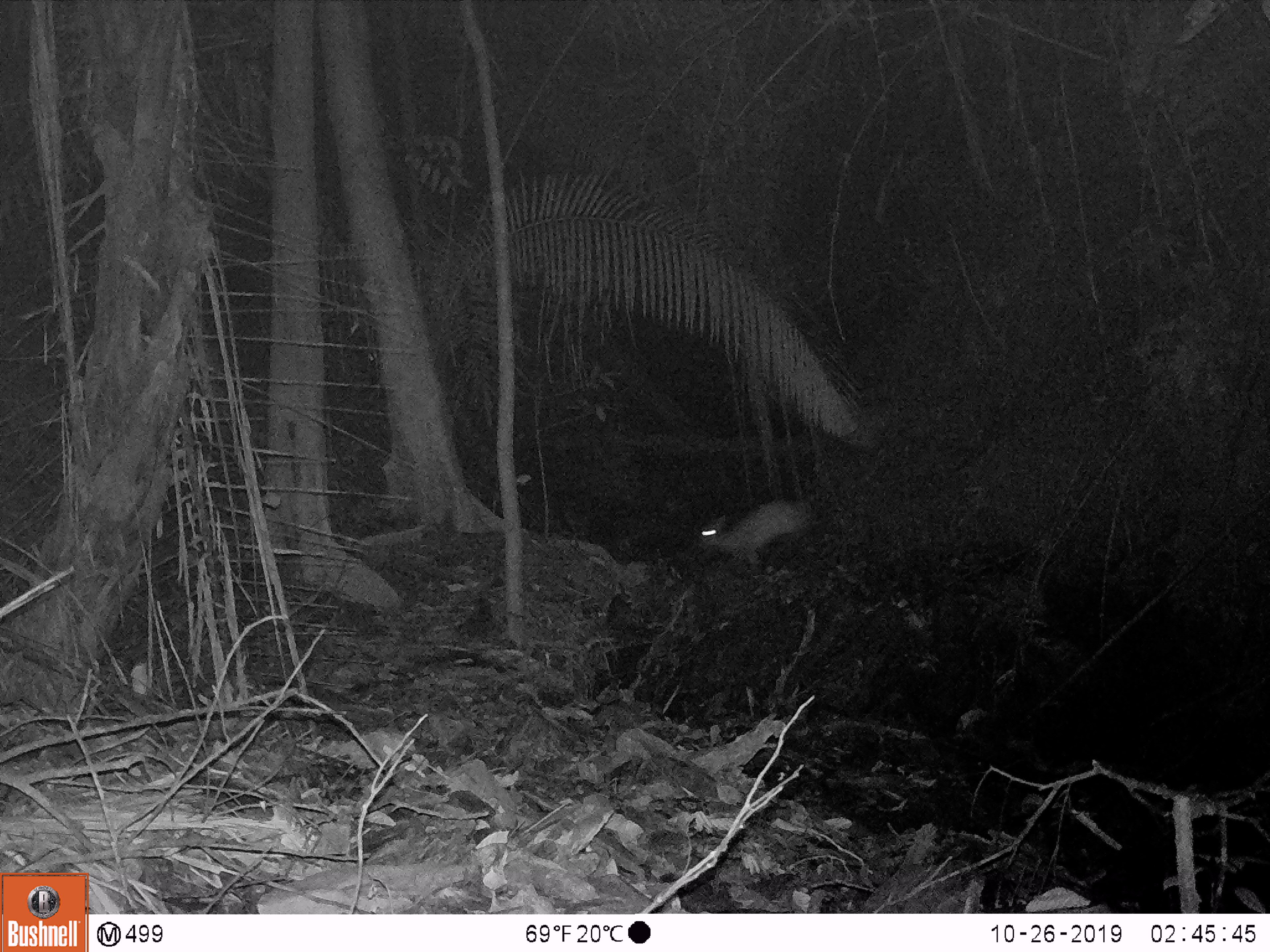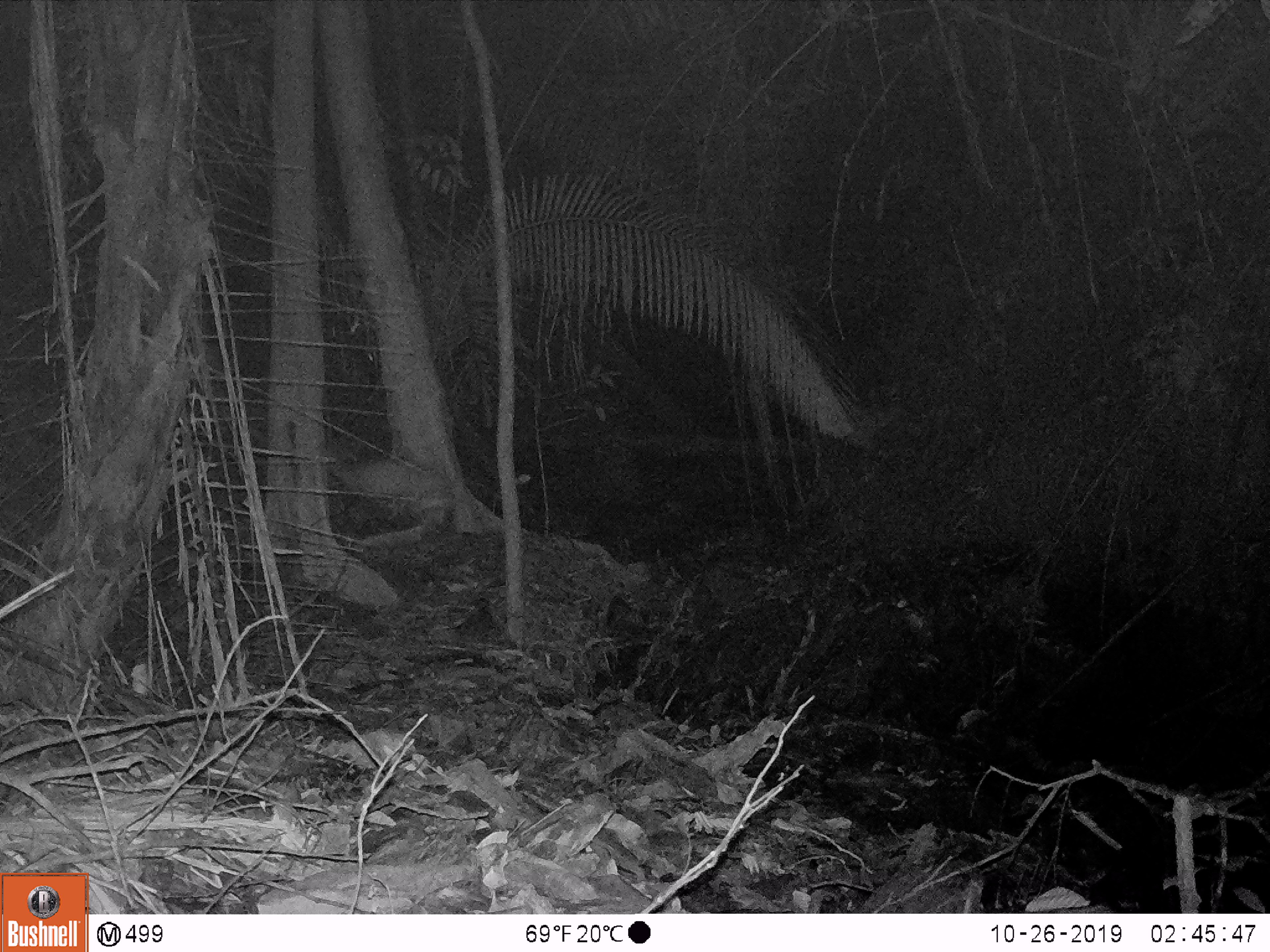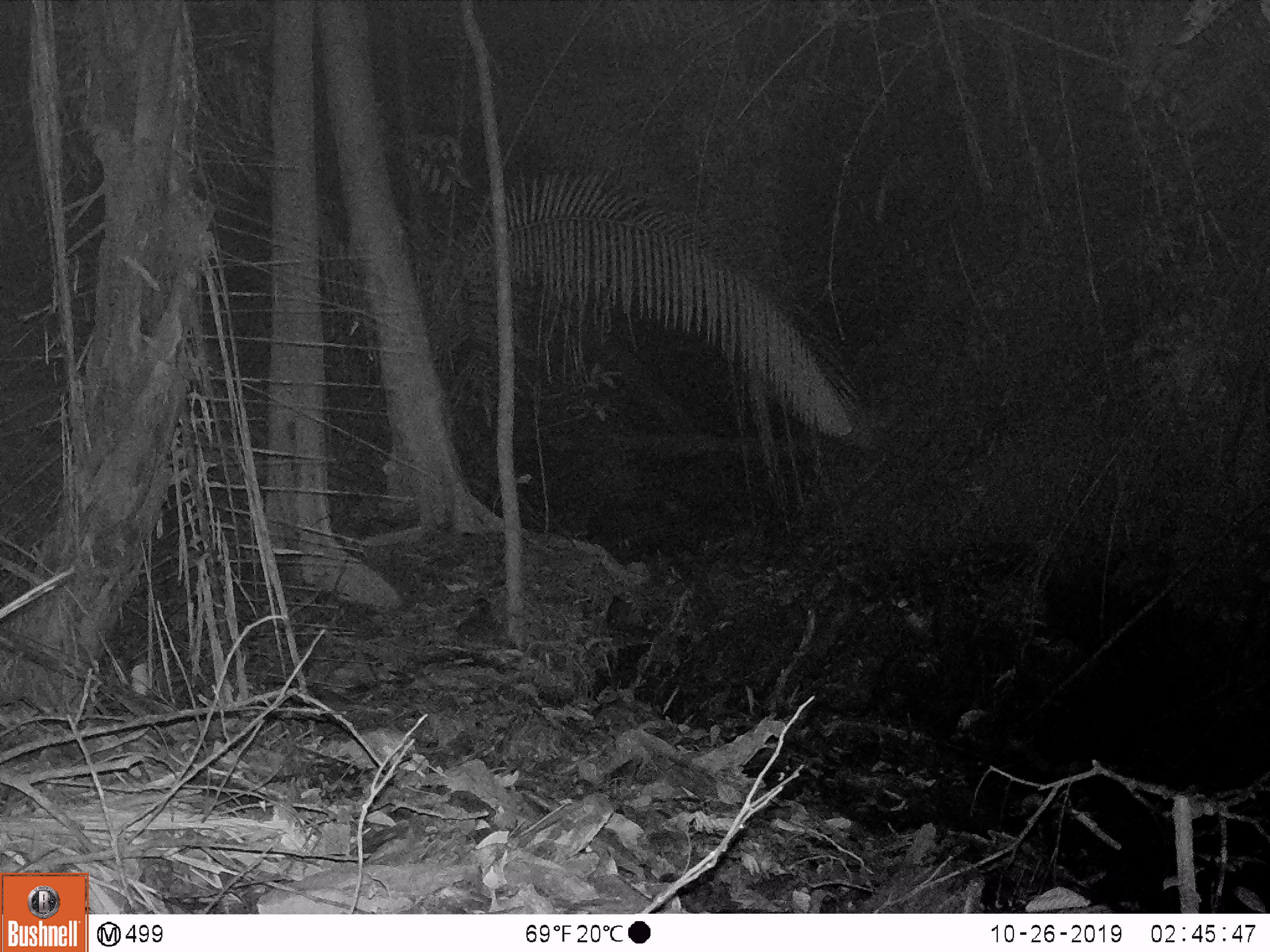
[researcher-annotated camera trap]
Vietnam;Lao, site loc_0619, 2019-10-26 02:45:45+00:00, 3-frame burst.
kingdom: Animalia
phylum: Chordata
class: Mammalia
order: Artiodactyla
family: Cervidae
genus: Muntiacus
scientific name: Muntiacus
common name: muntjacs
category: unidentified muntjac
Unidentified muntjac (muntjacs) (Muntiacus). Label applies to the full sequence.